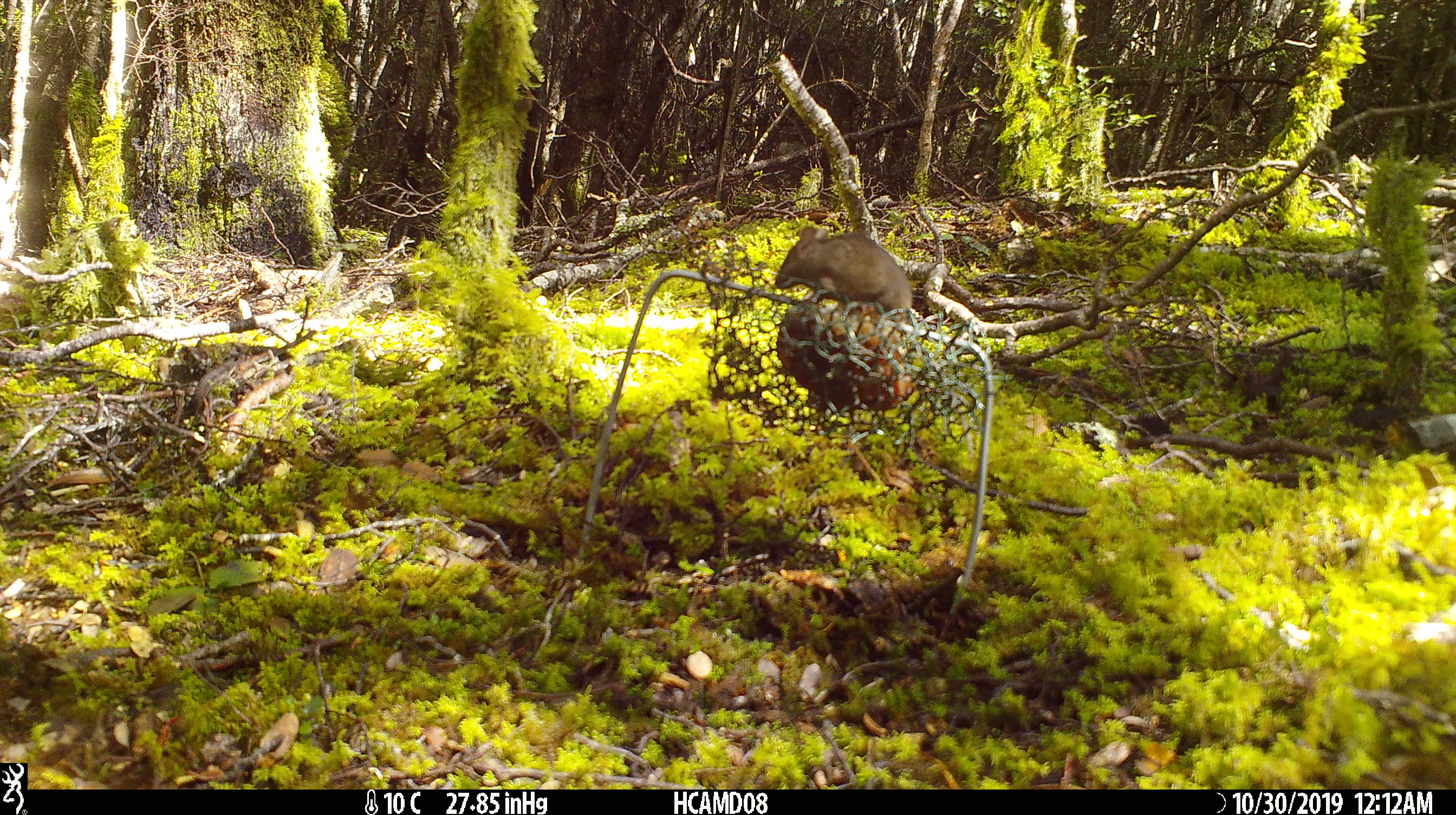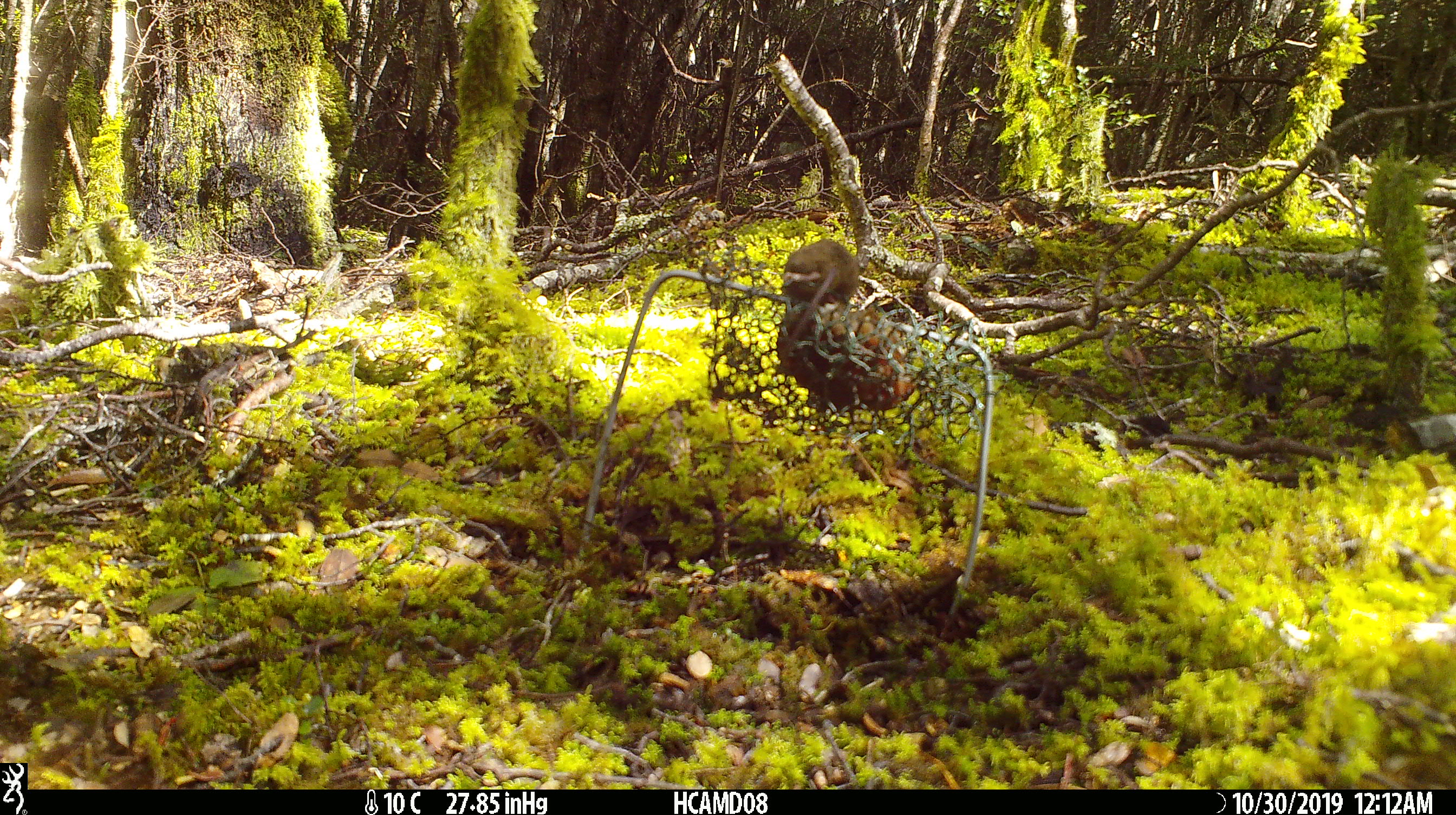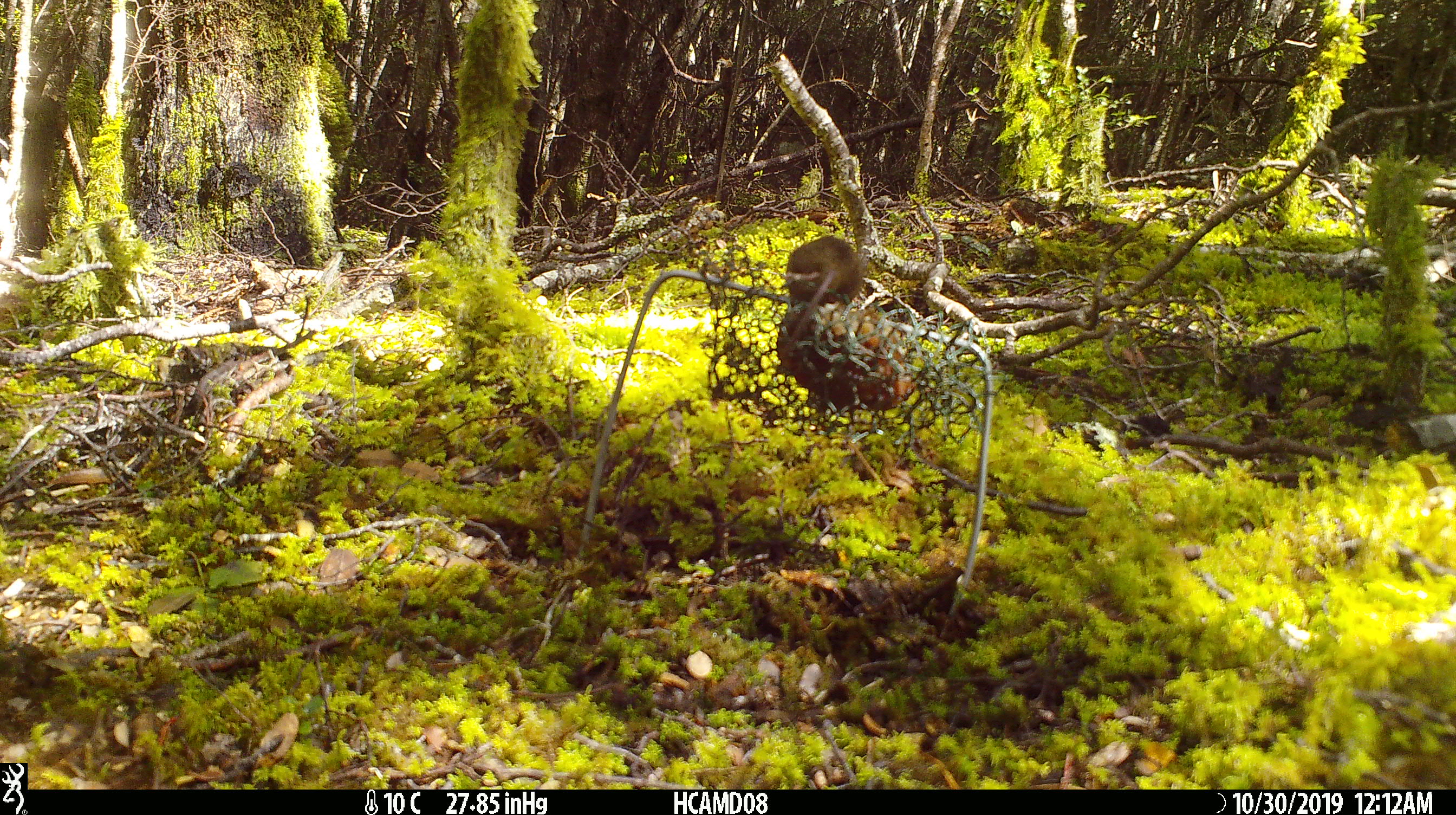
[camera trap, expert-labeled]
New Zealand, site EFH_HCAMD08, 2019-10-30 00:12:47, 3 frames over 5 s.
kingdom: Animalia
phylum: Chordata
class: Mammalia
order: Rodentia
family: Muridae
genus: Mus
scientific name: Mus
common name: mouse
Mouse (Mus).